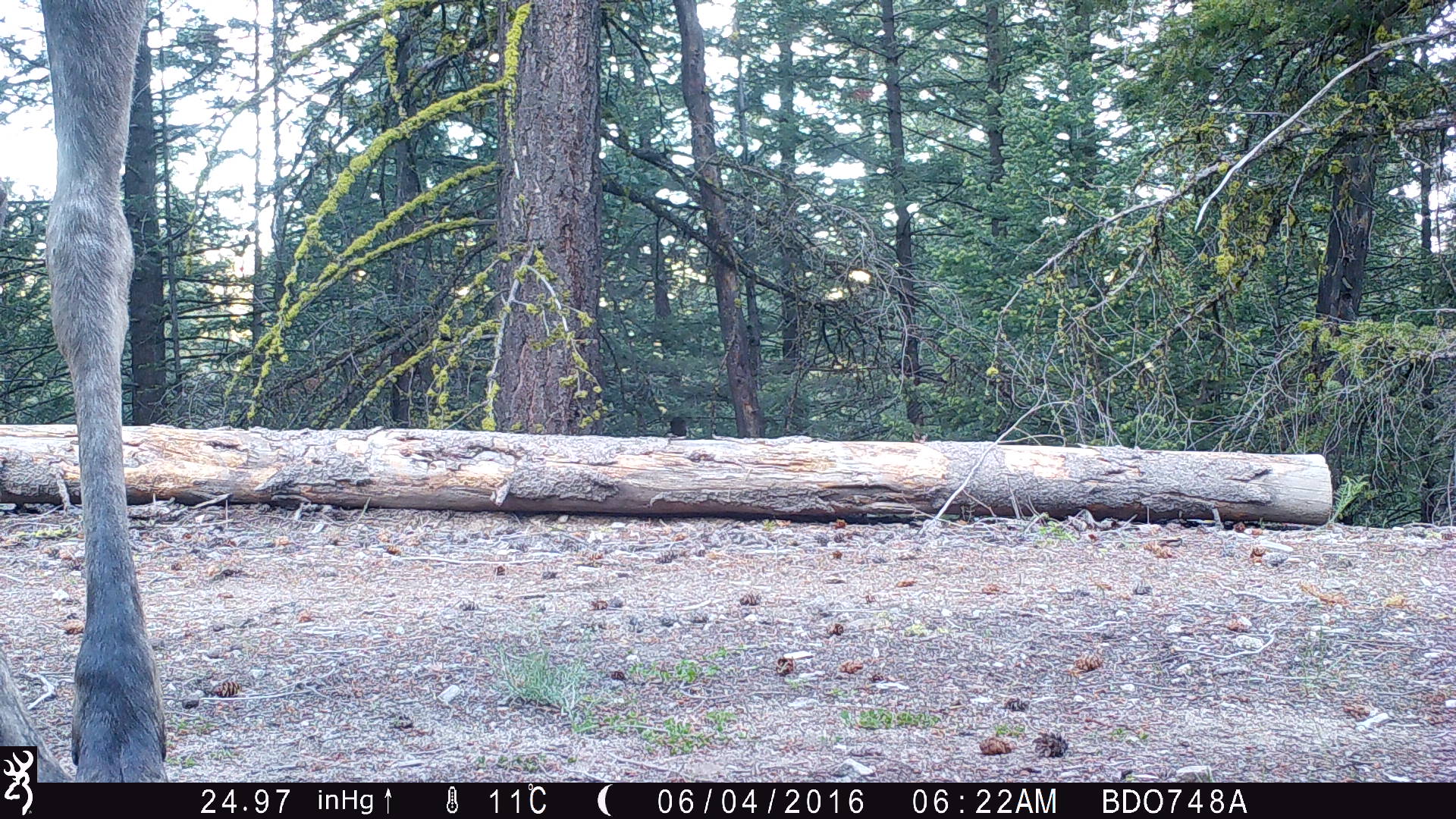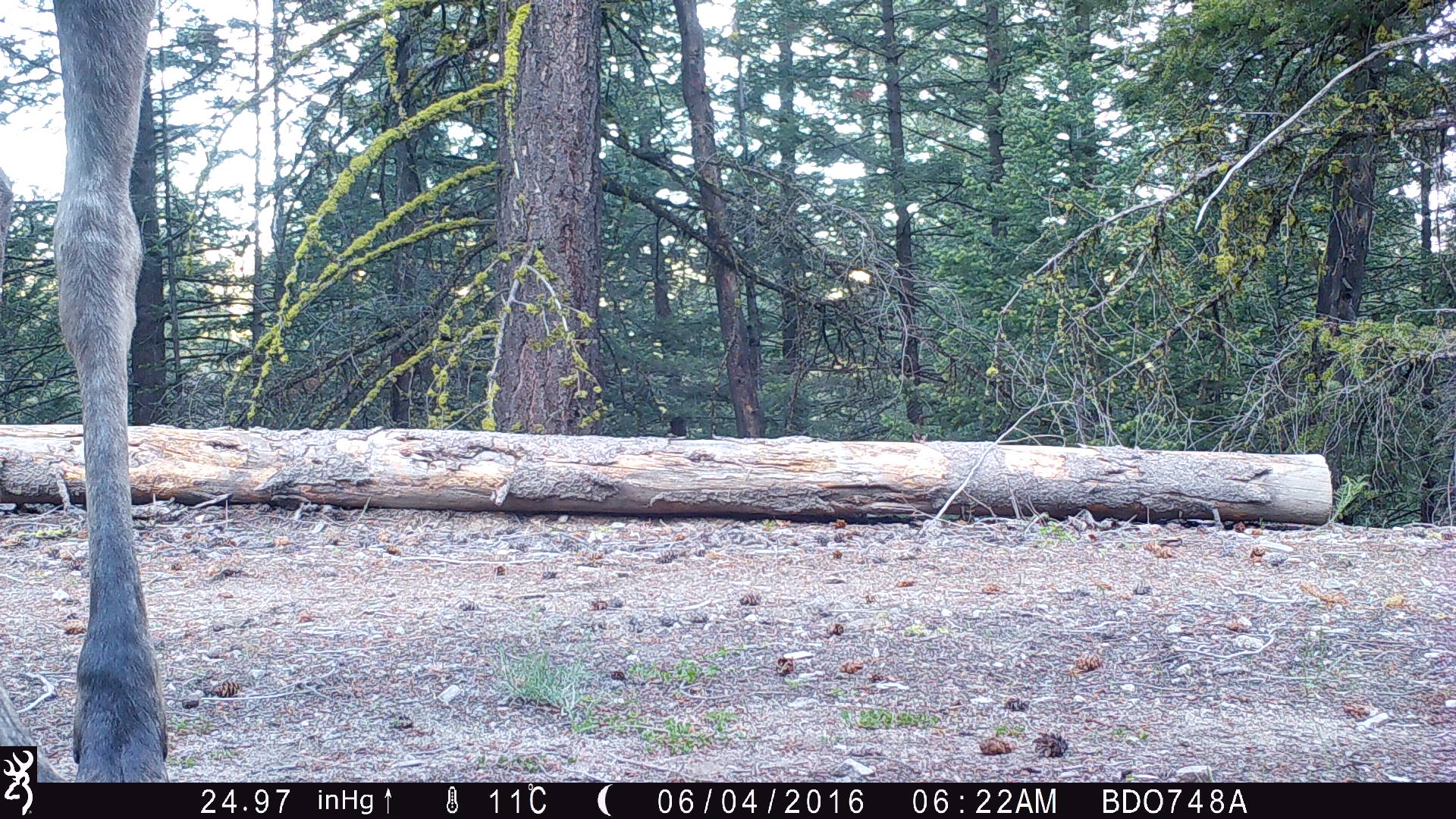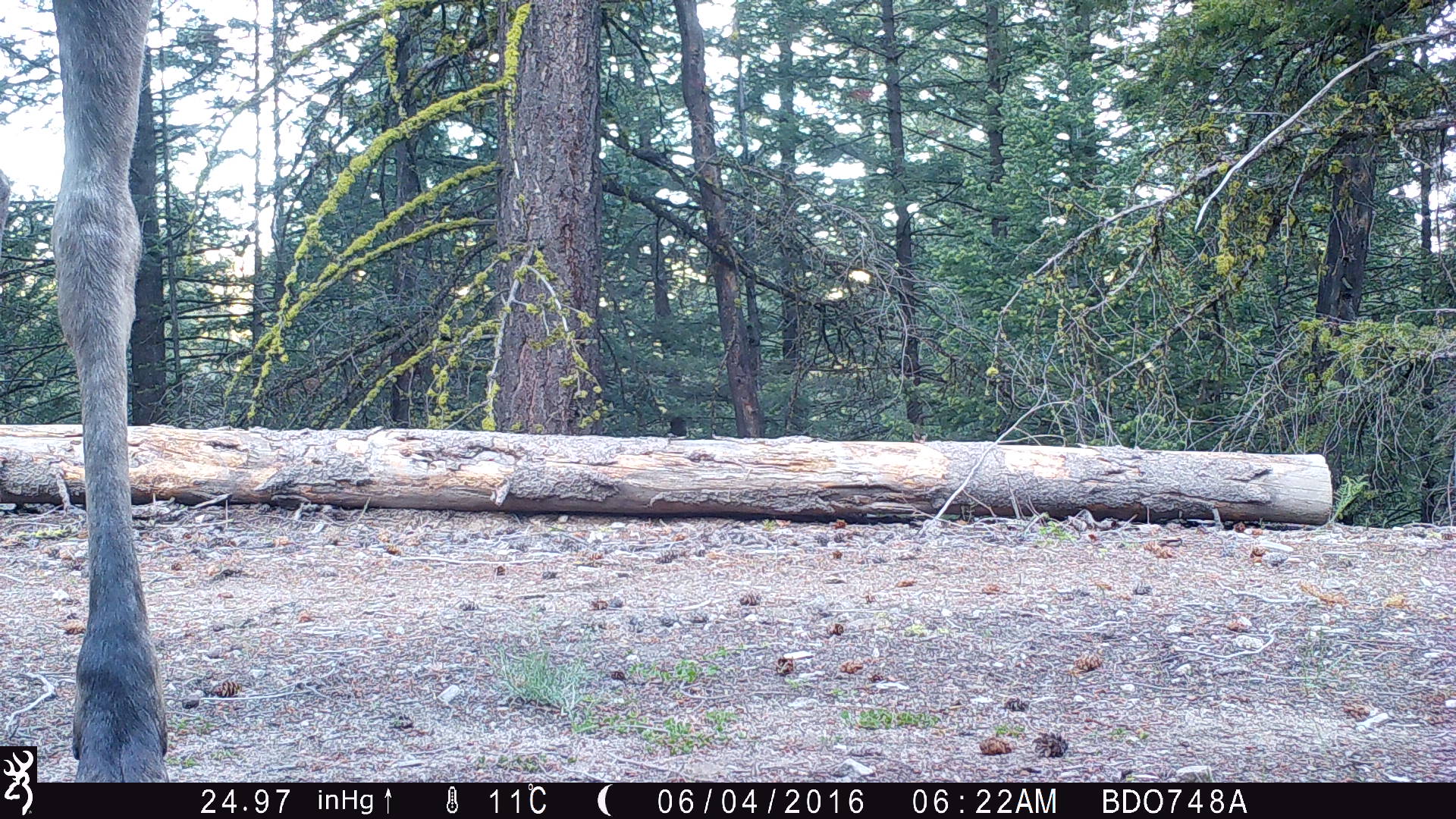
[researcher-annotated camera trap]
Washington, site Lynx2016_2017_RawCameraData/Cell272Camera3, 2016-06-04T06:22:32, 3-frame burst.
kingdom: Animalia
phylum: Chordata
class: Mammalia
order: Artiodactyla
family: Cervidae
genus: Alces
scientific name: Alces alces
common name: moose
Alces alces (moose). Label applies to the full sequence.